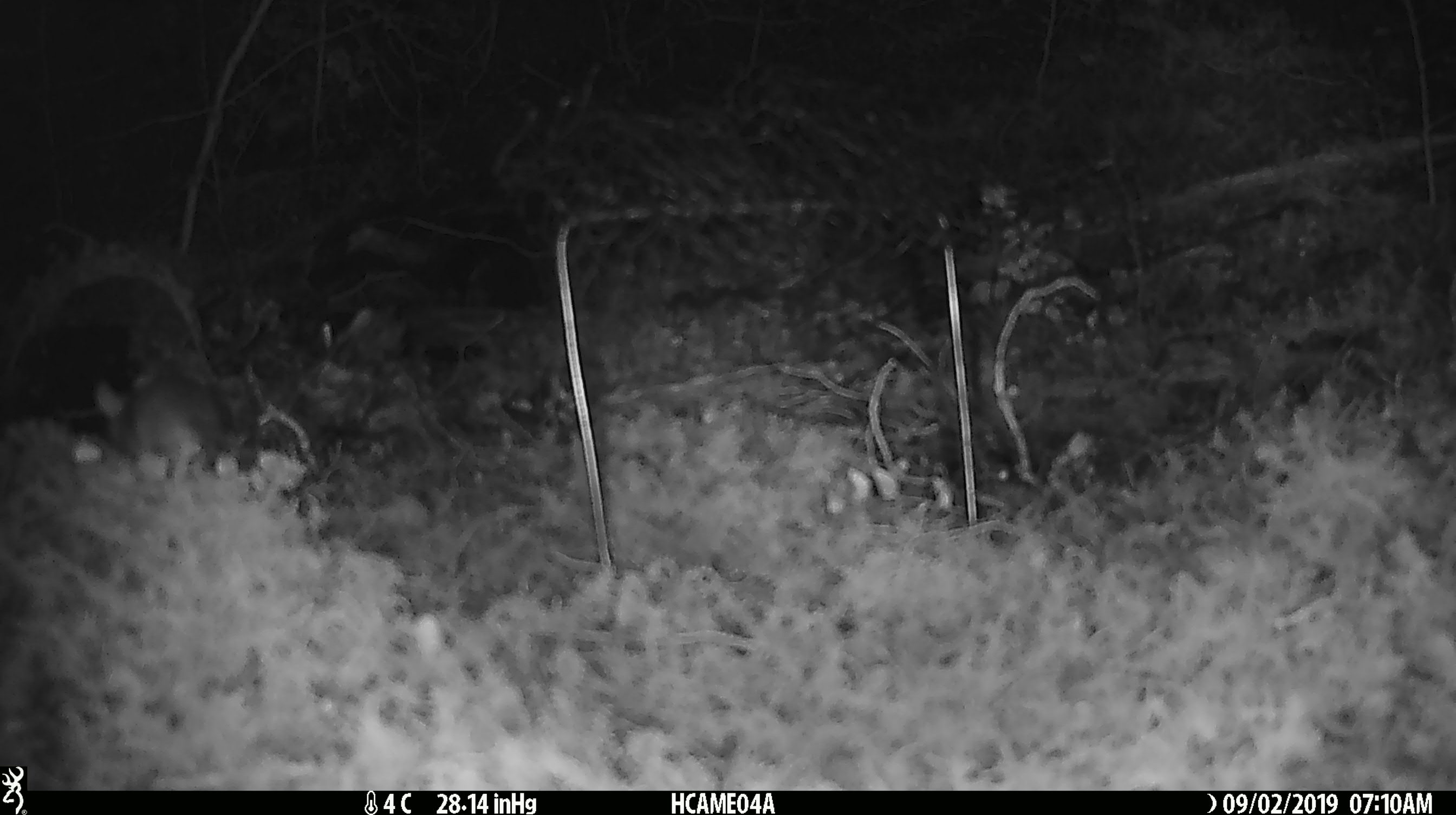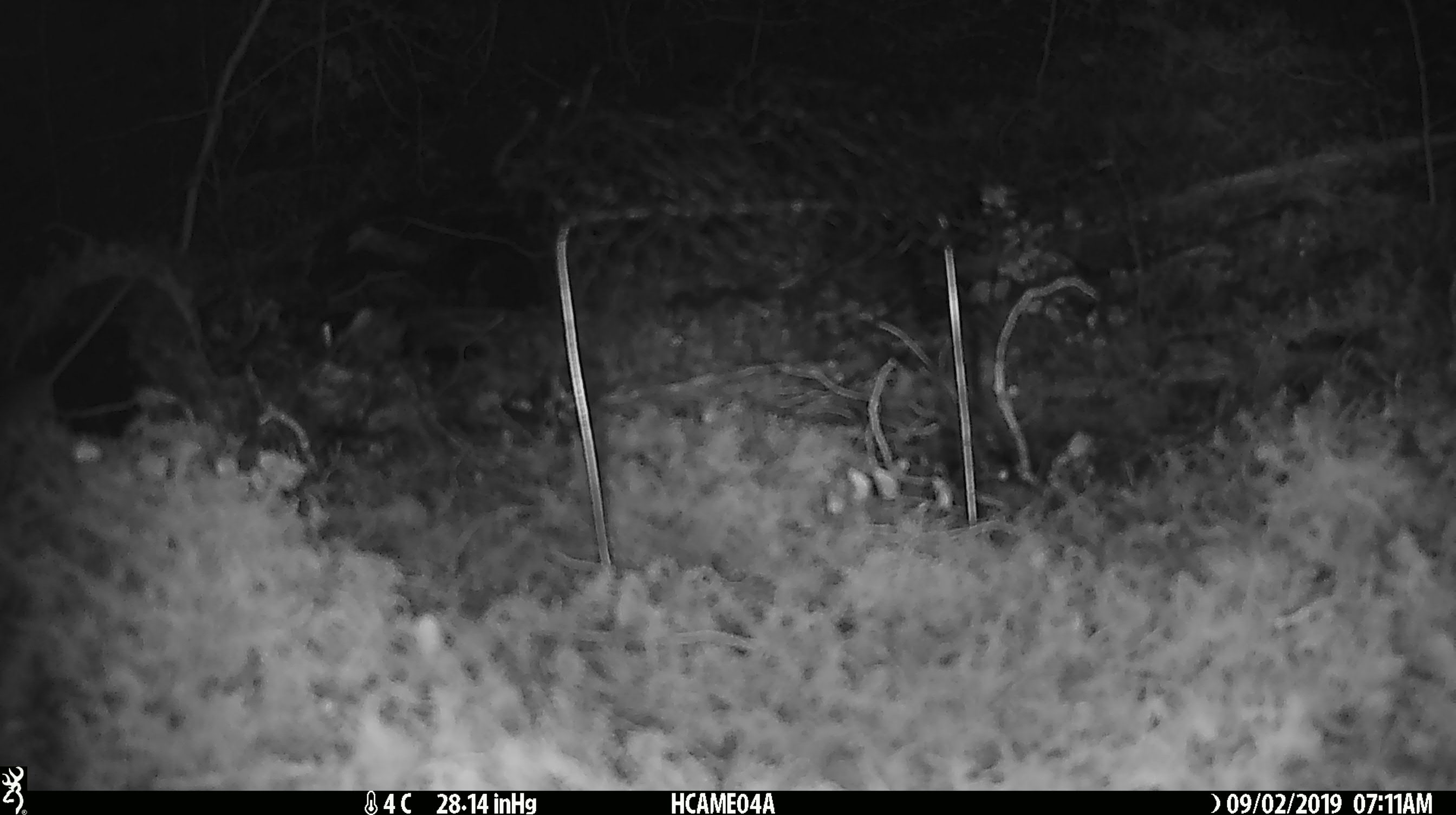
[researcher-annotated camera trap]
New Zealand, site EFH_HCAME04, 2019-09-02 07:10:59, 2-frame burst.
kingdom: Animalia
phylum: Chordata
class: Mammalia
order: Rodentia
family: Muridae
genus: Mus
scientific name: Mus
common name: mouse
Mouse (Mus).